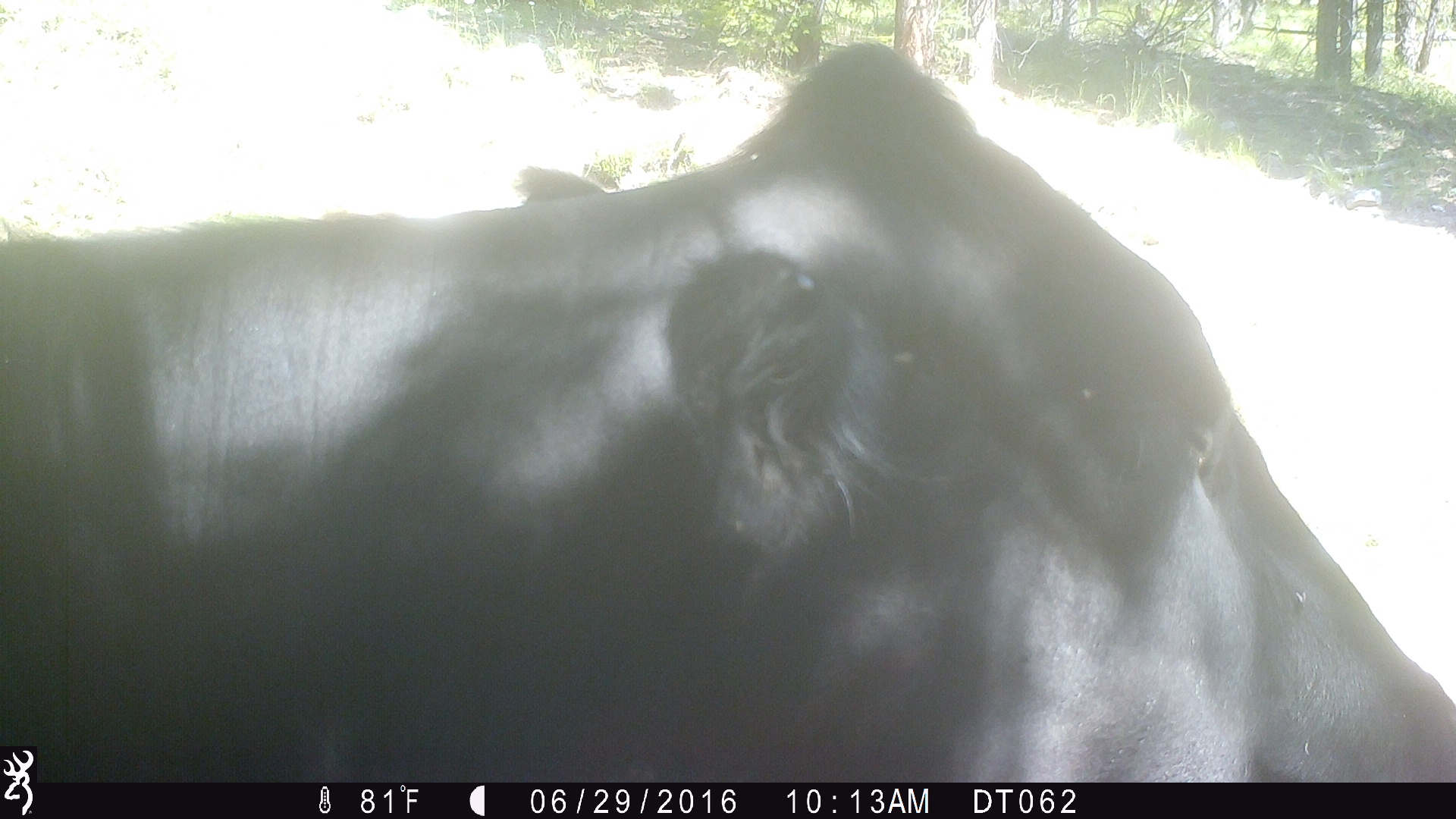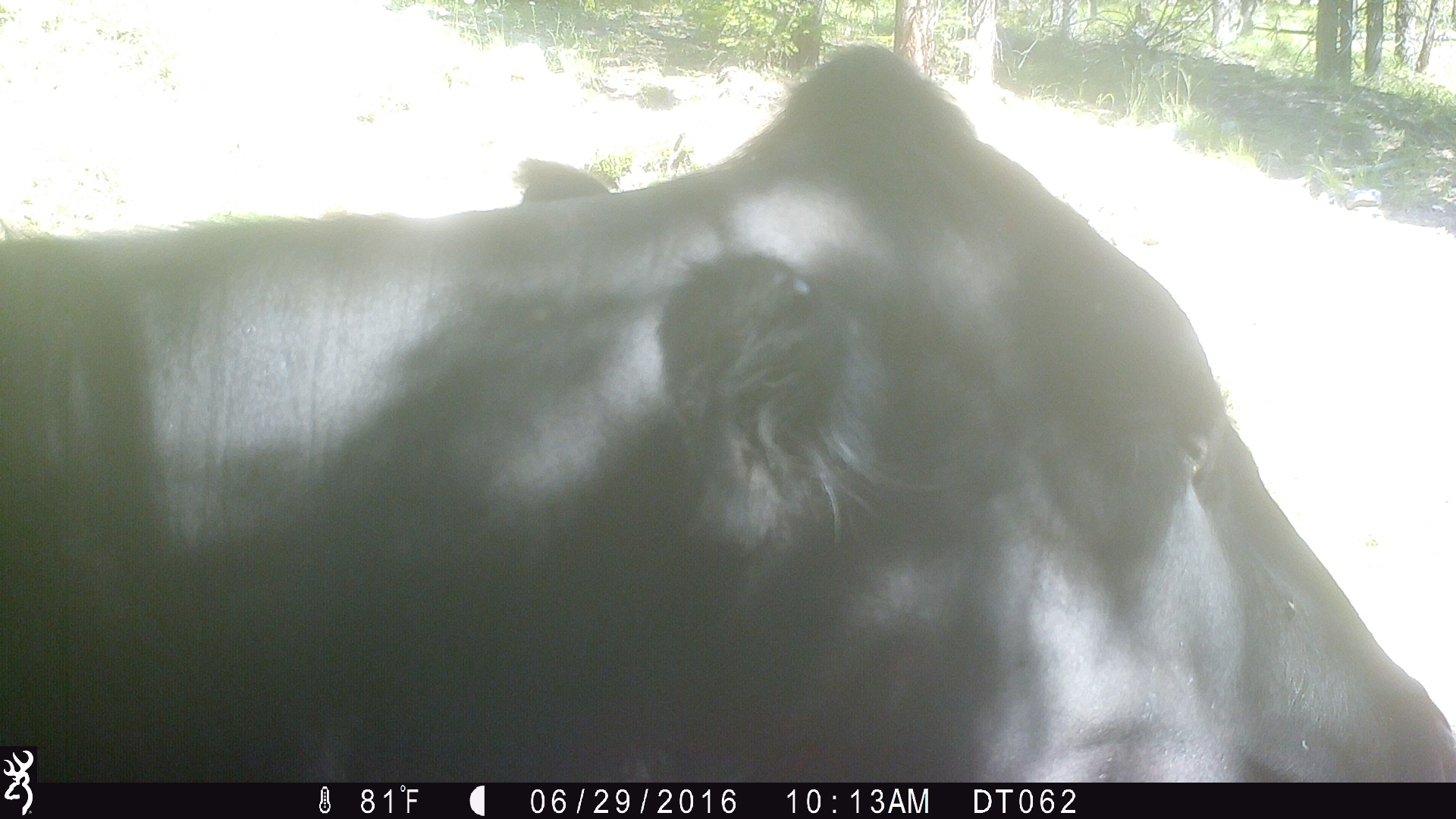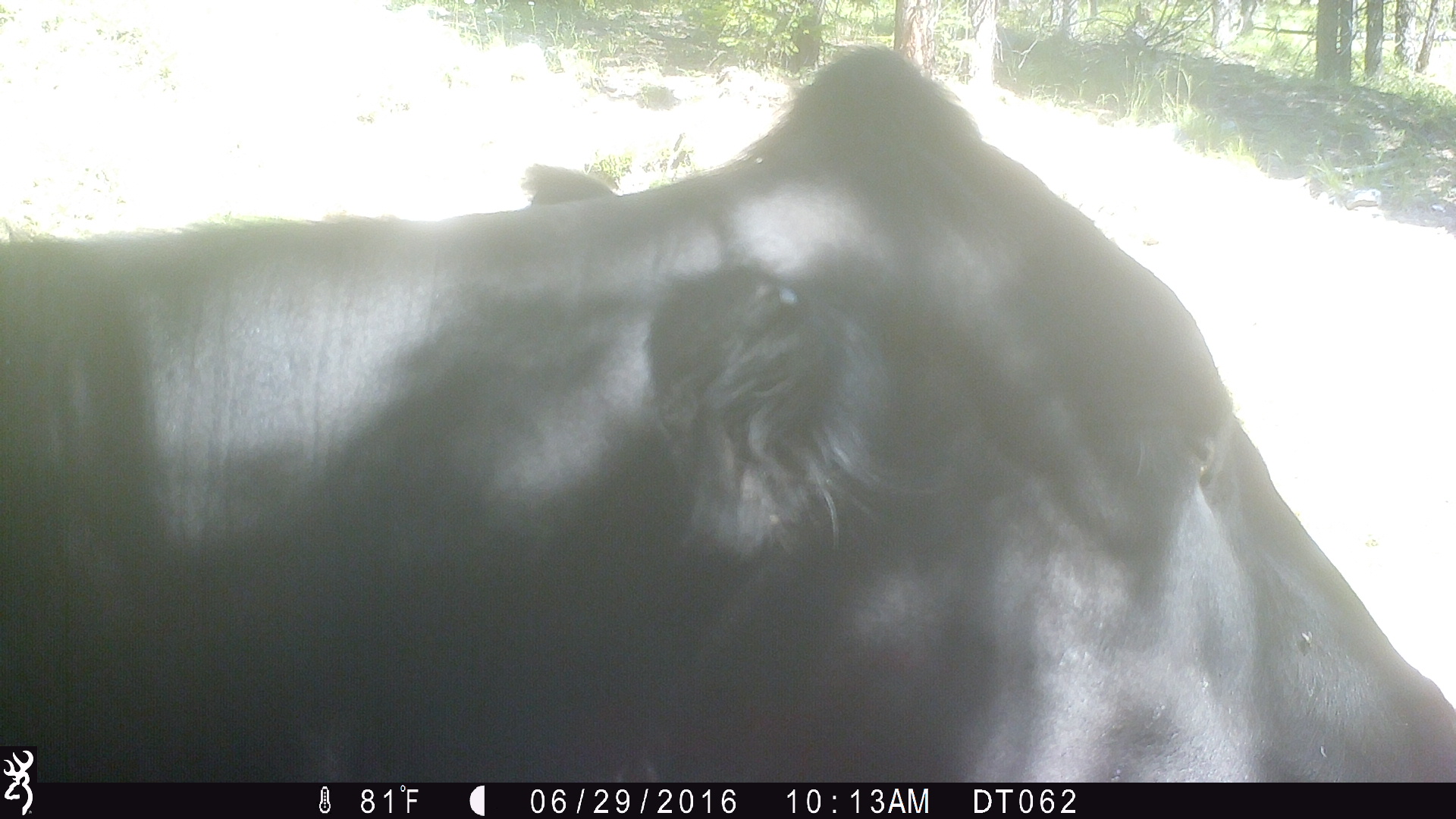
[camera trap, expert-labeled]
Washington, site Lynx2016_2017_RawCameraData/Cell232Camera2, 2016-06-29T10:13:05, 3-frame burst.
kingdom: Animalia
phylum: Chordata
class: Mammalia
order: Artiodactyla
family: Bovidae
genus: Bos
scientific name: Bos taurus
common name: domestic cattle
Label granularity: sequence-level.